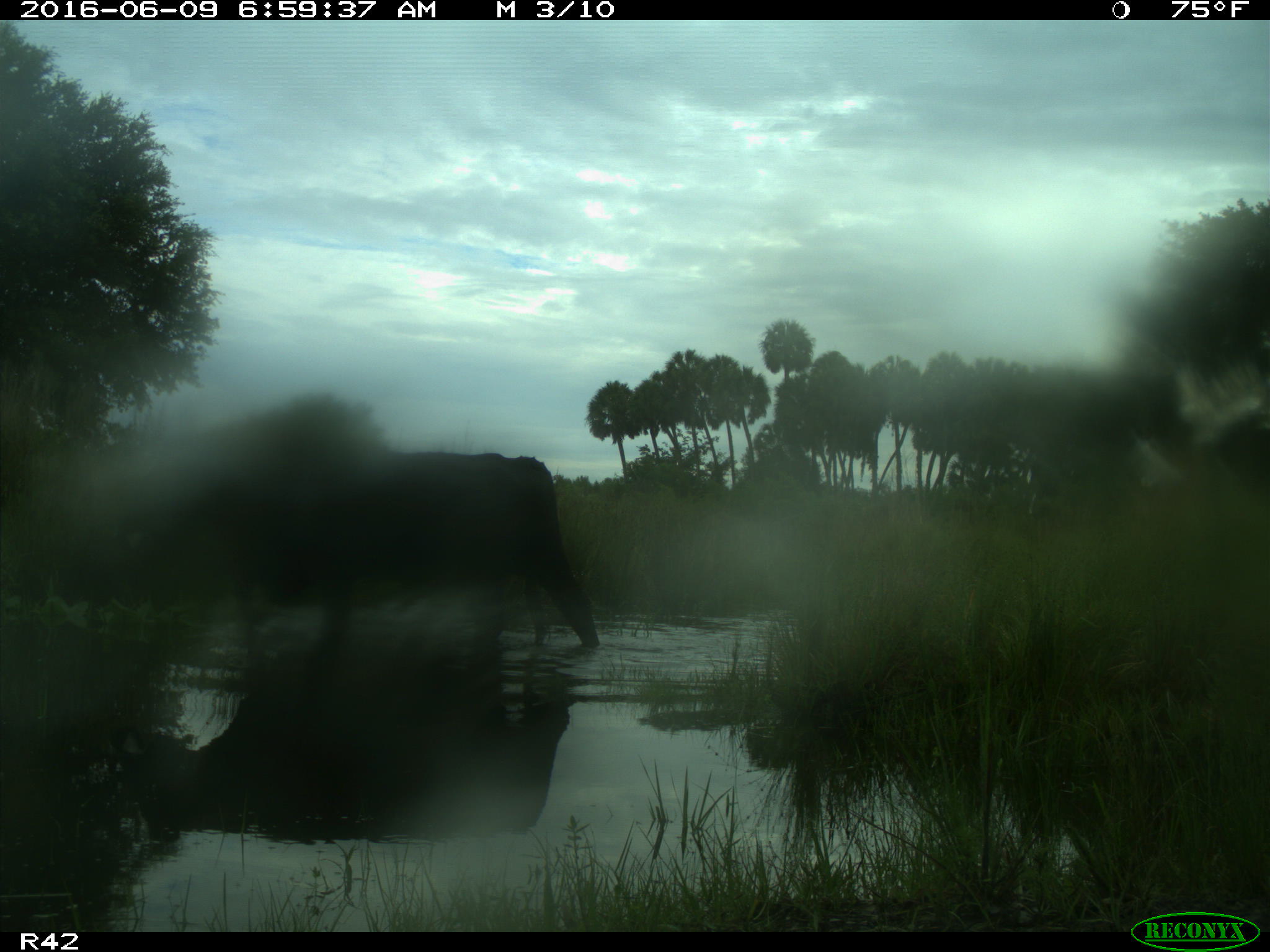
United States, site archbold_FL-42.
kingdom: Animalia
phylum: Chordata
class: Mammalia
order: Artiodactyla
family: Bovidae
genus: Bos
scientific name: Bos taurus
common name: domestic cow